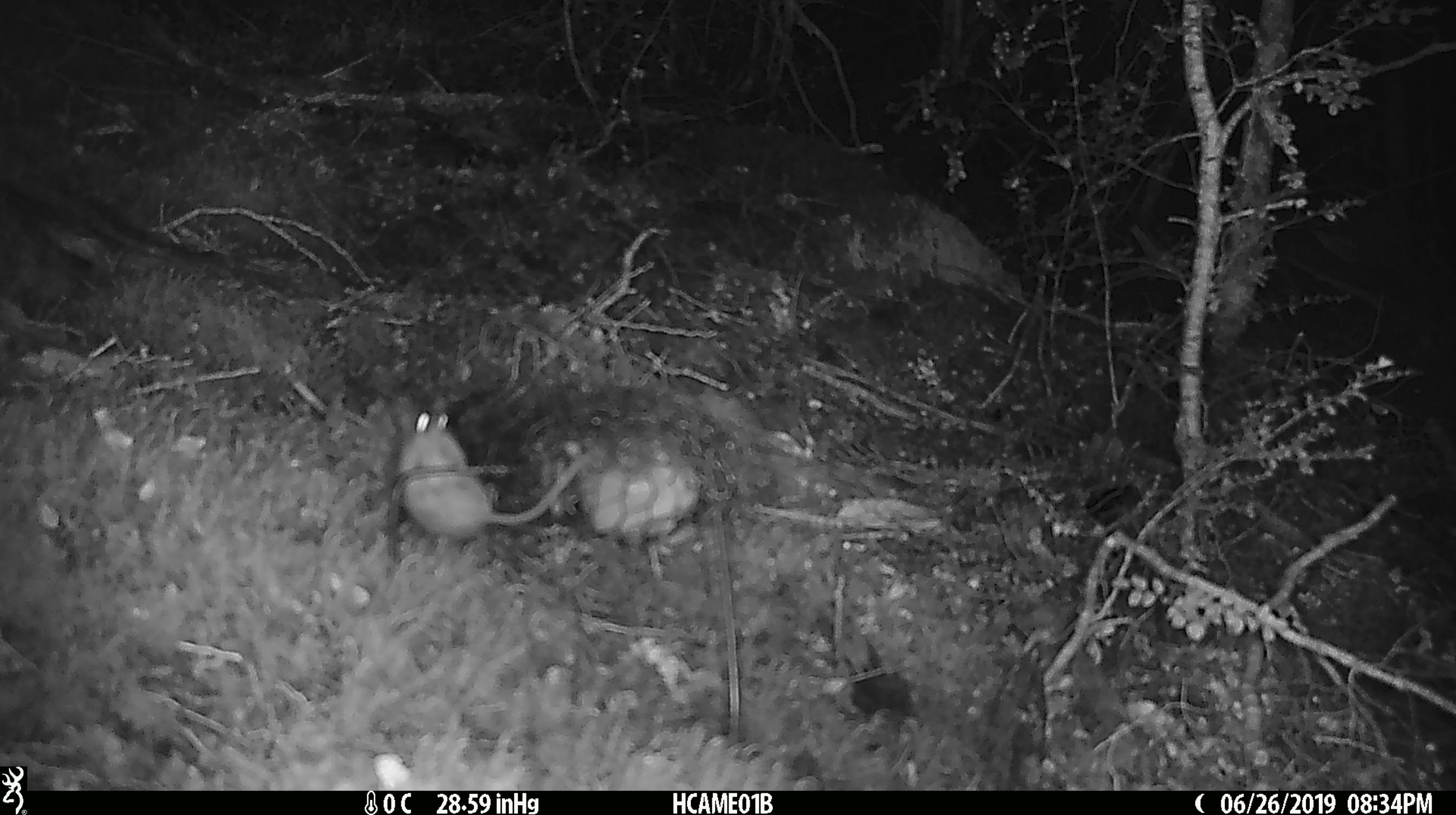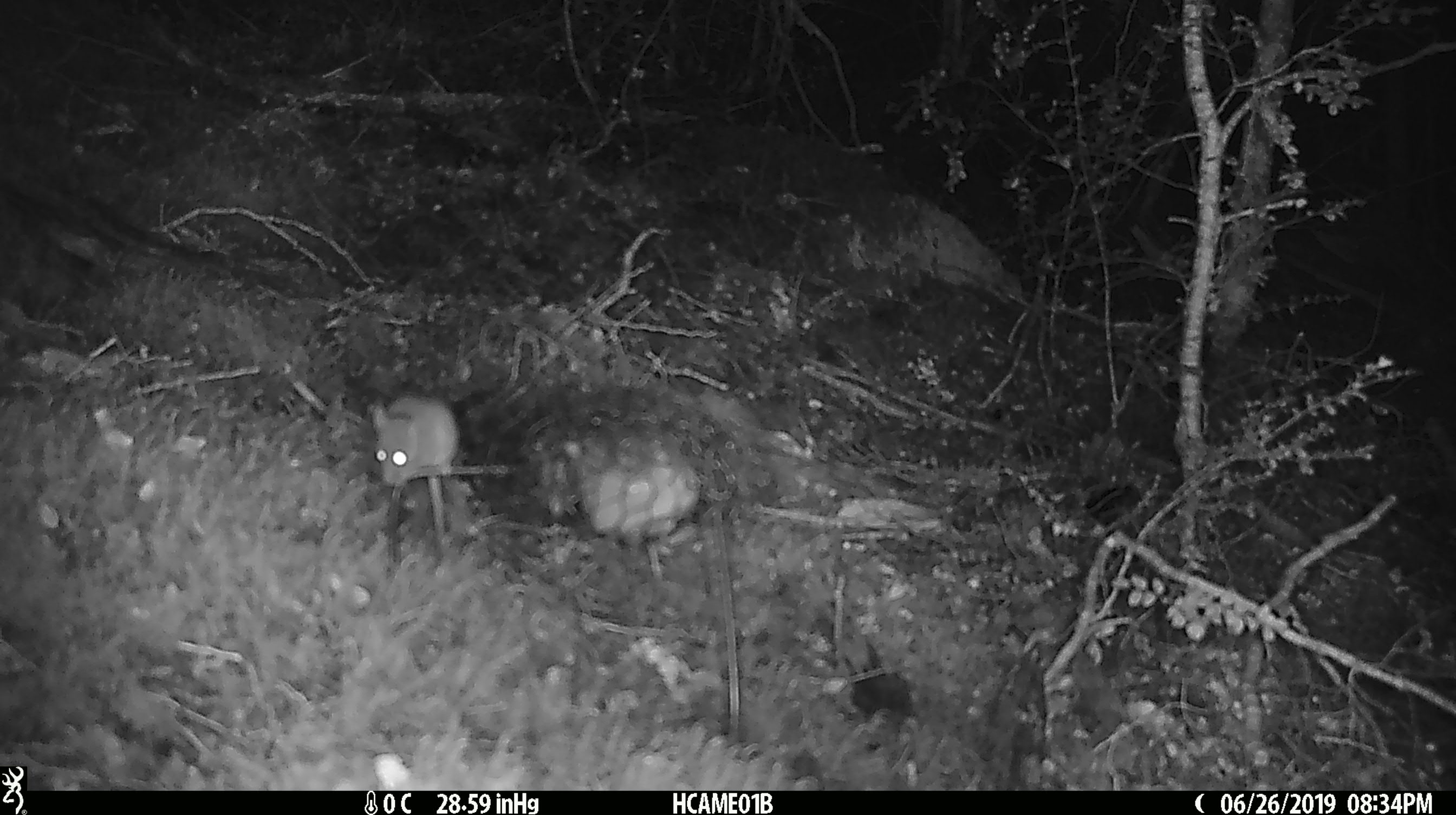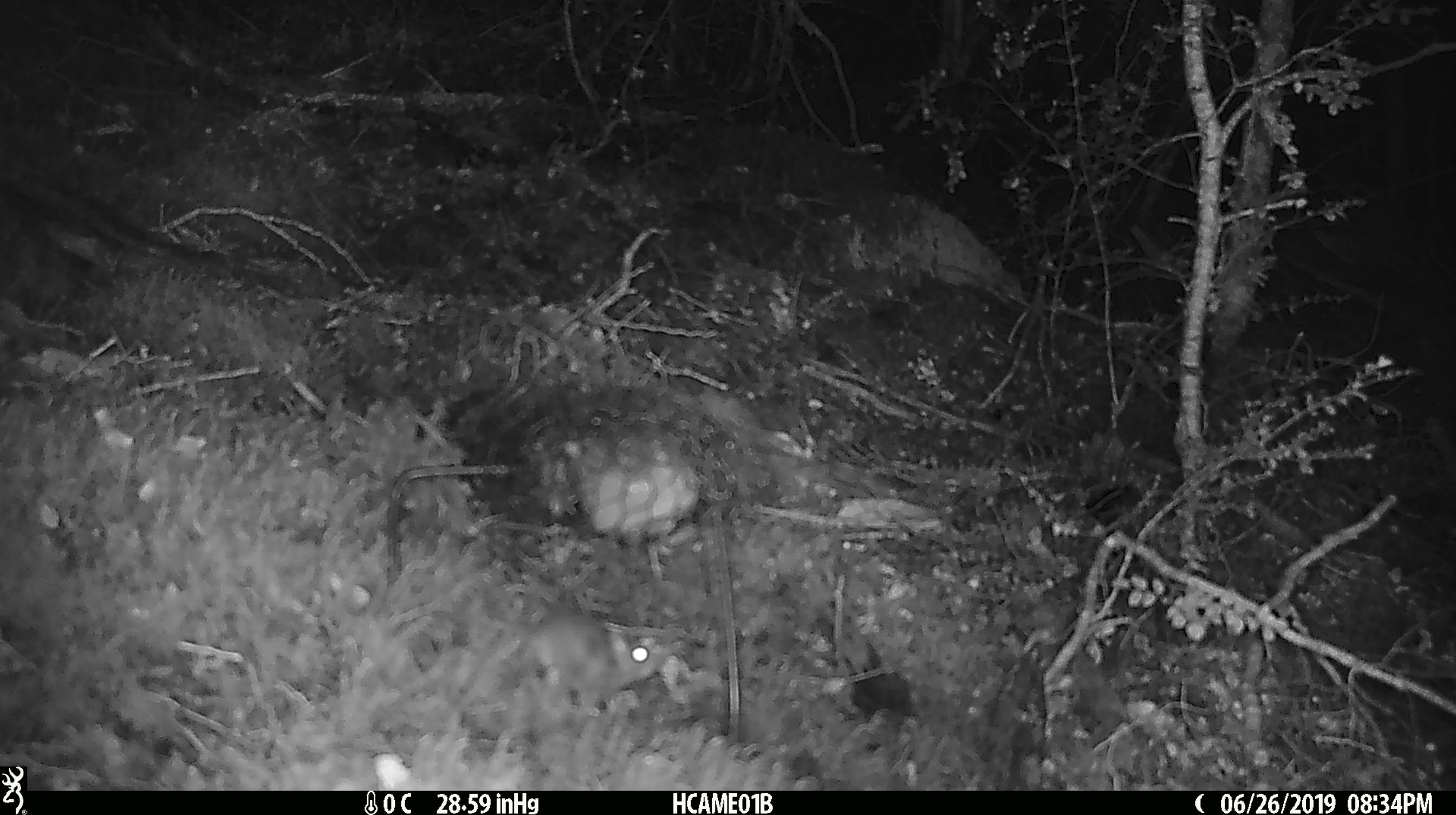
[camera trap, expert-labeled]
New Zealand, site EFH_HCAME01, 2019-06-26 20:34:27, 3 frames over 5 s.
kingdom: Animalia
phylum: Chordata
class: Mammalia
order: Rodentia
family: Muridae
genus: Mus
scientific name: Mus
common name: mouse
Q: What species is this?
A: Mouse (Mus).